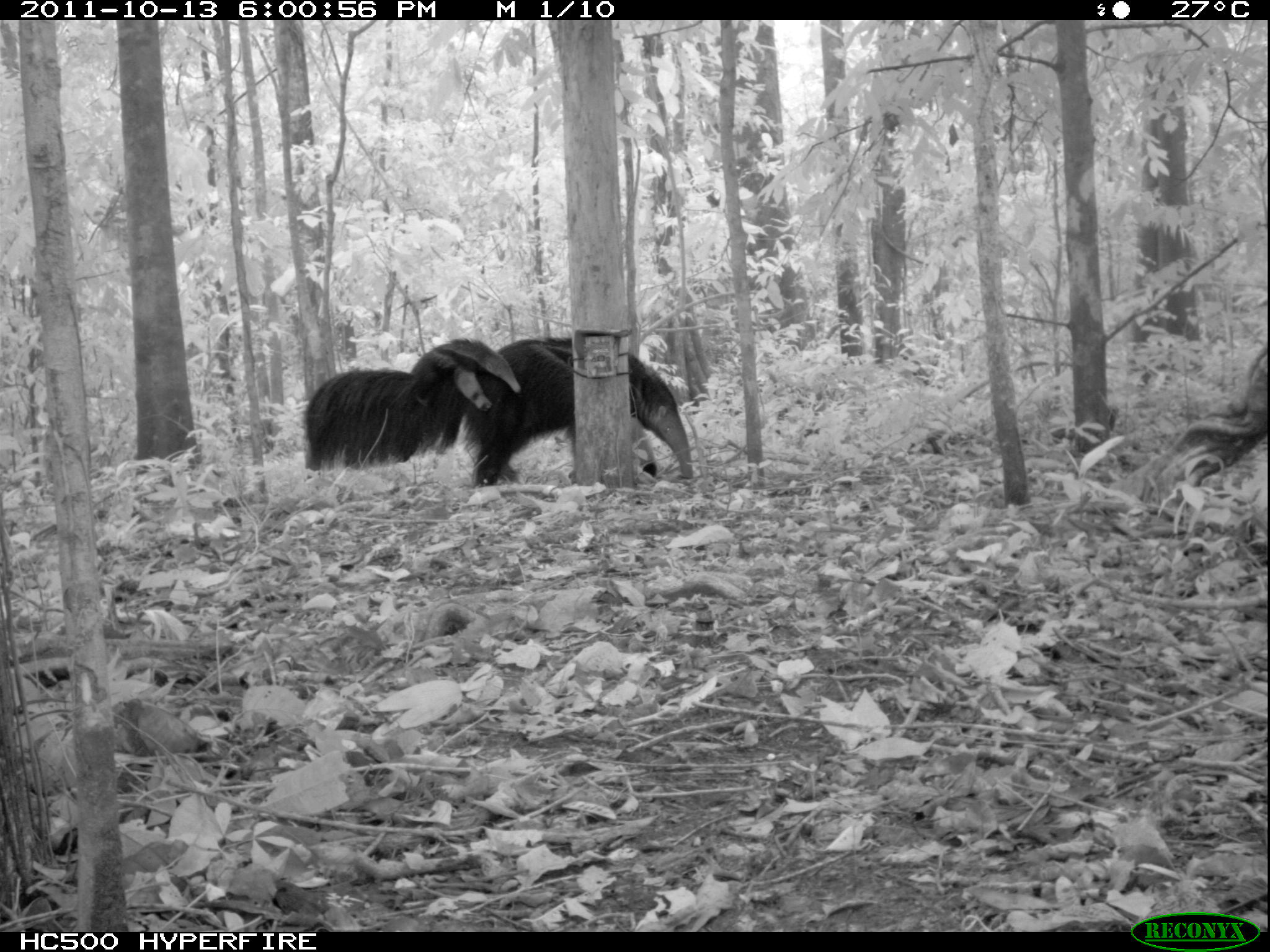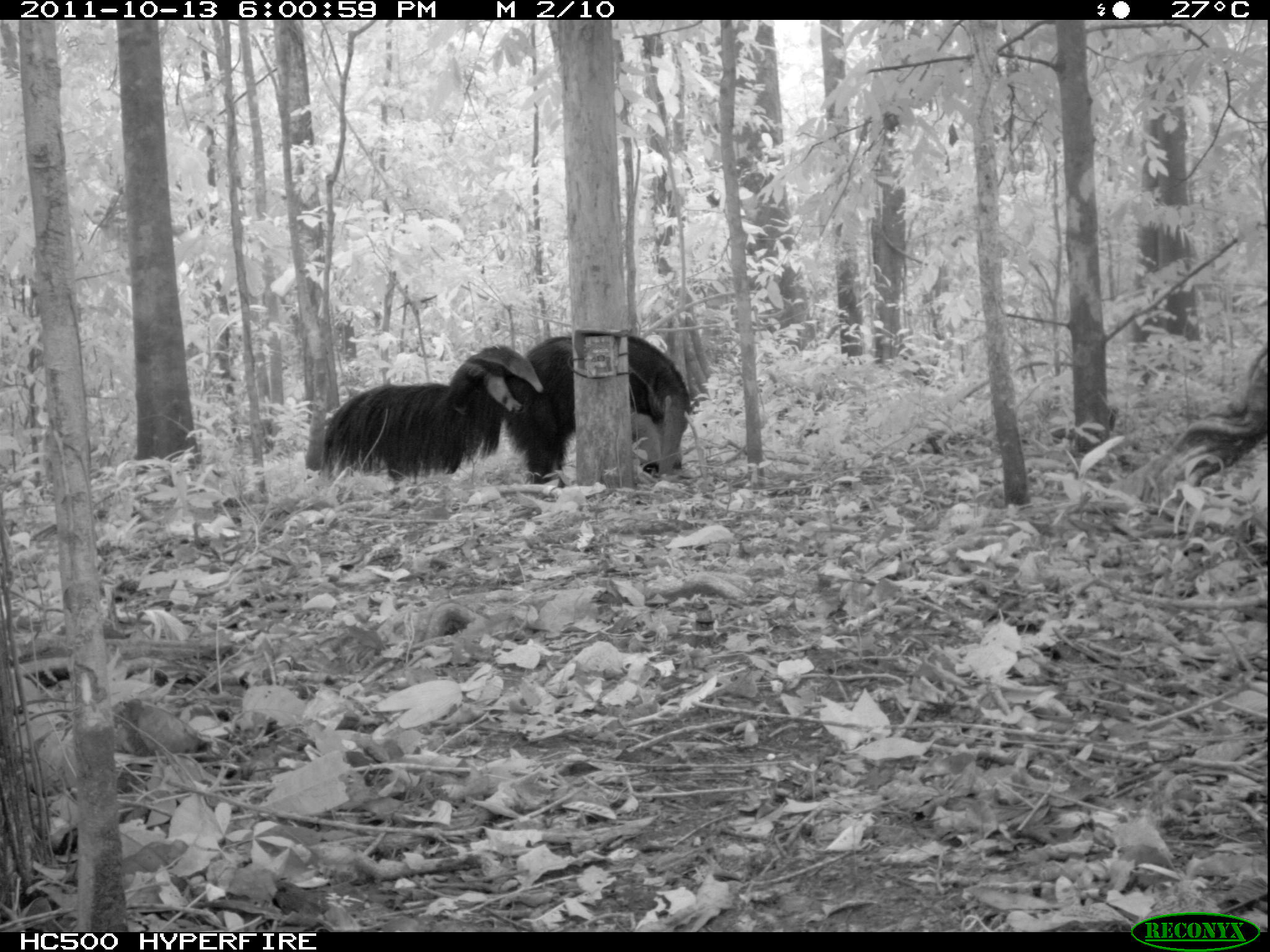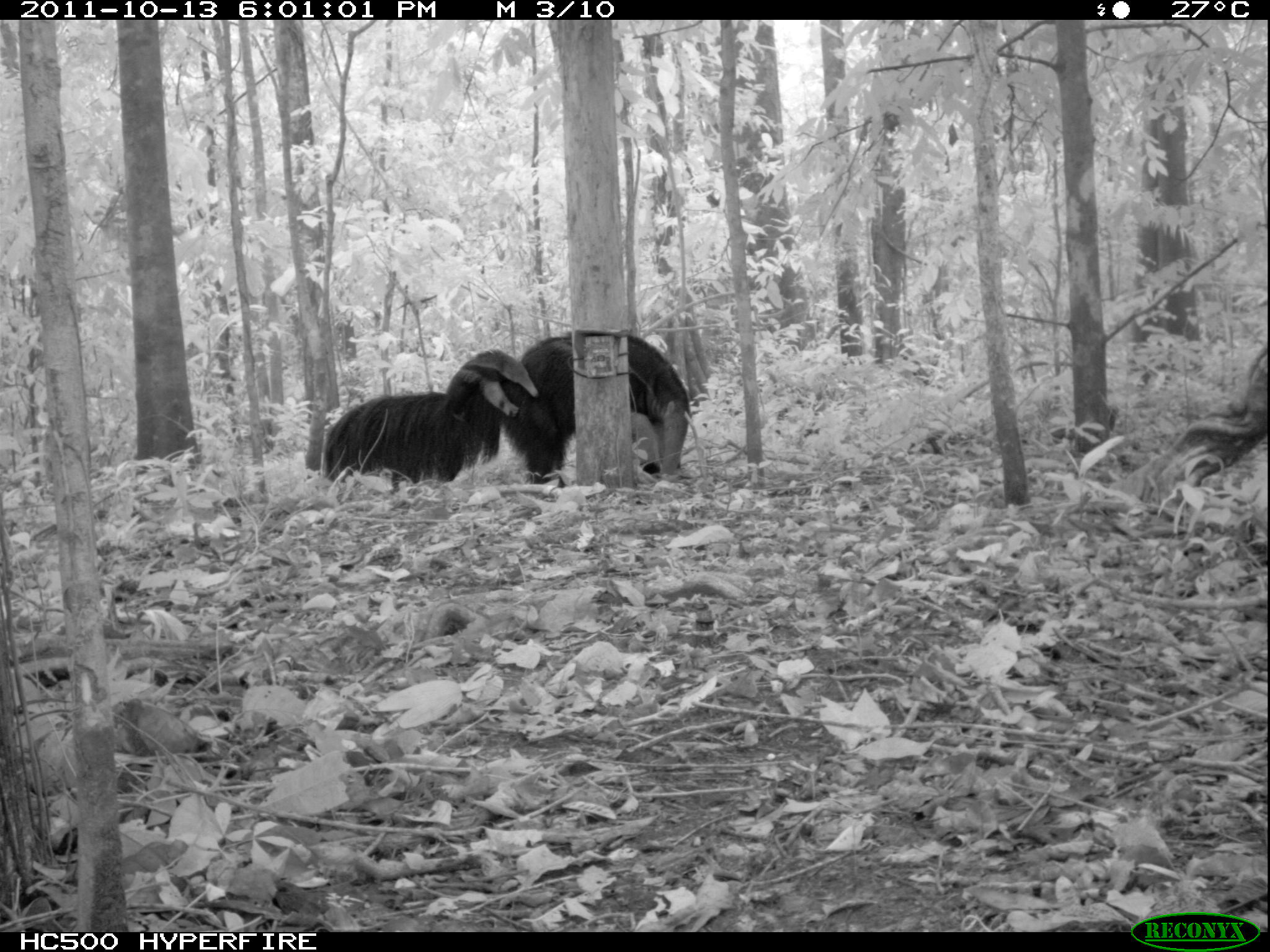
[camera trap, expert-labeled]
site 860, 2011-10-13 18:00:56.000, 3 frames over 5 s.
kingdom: Animalia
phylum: Chordata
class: Mammalia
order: Pilosa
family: Myrmecophagidae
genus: Myrmecophaga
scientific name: Myrmecophaga tridactyla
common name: giant anteater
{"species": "Myrmecophaga tridactyla (giant anteater)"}